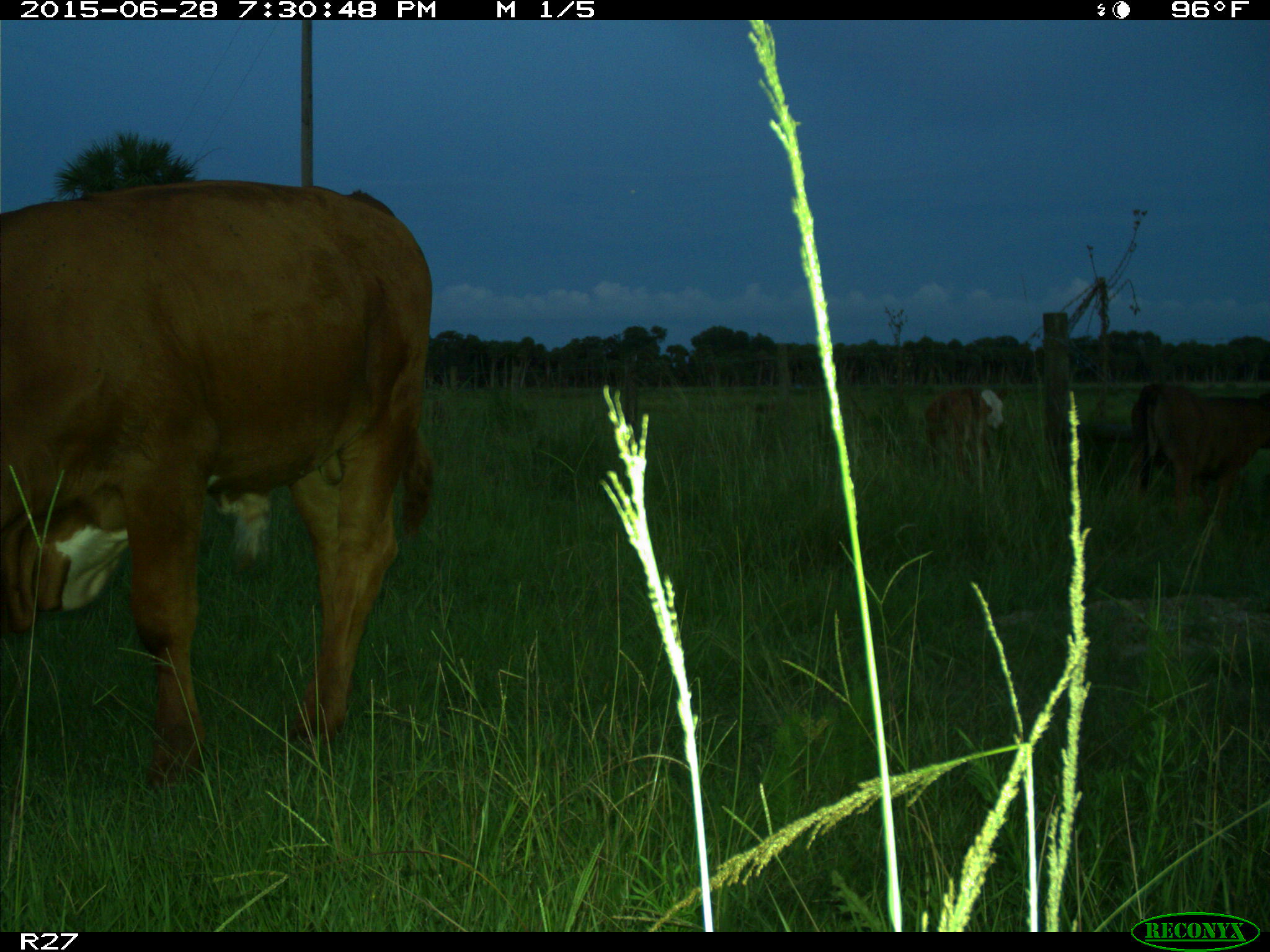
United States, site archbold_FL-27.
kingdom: Animalia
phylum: Chordata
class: Mammalia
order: Artiodactyla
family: Bovidae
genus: Bos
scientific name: Bos taurus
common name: domestic cow